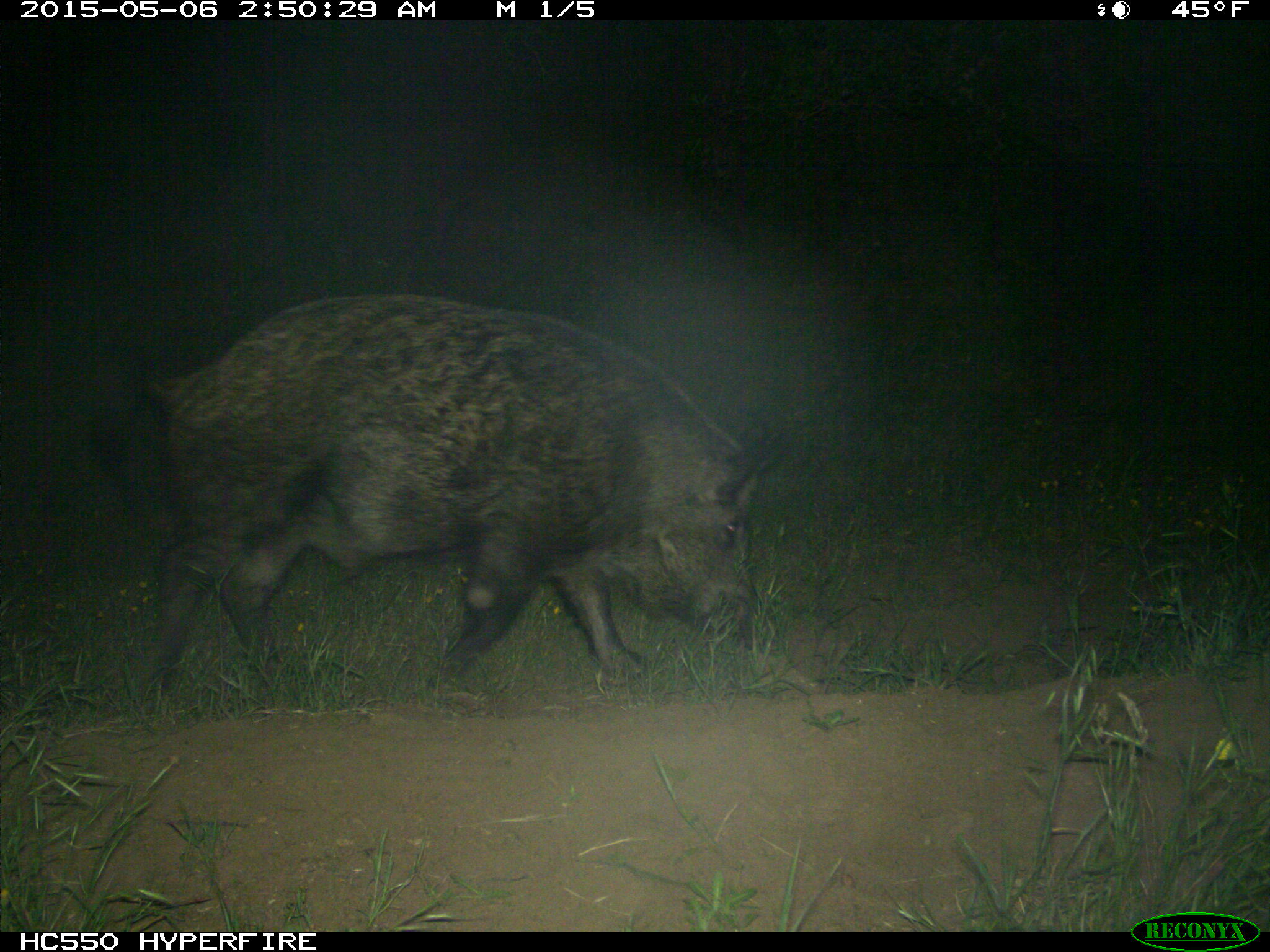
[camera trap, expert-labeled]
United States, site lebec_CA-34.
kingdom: Animalia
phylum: Chordata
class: Mammalia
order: Artiodactyla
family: Suidae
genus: Sus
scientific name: Sus scrofa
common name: wild boar